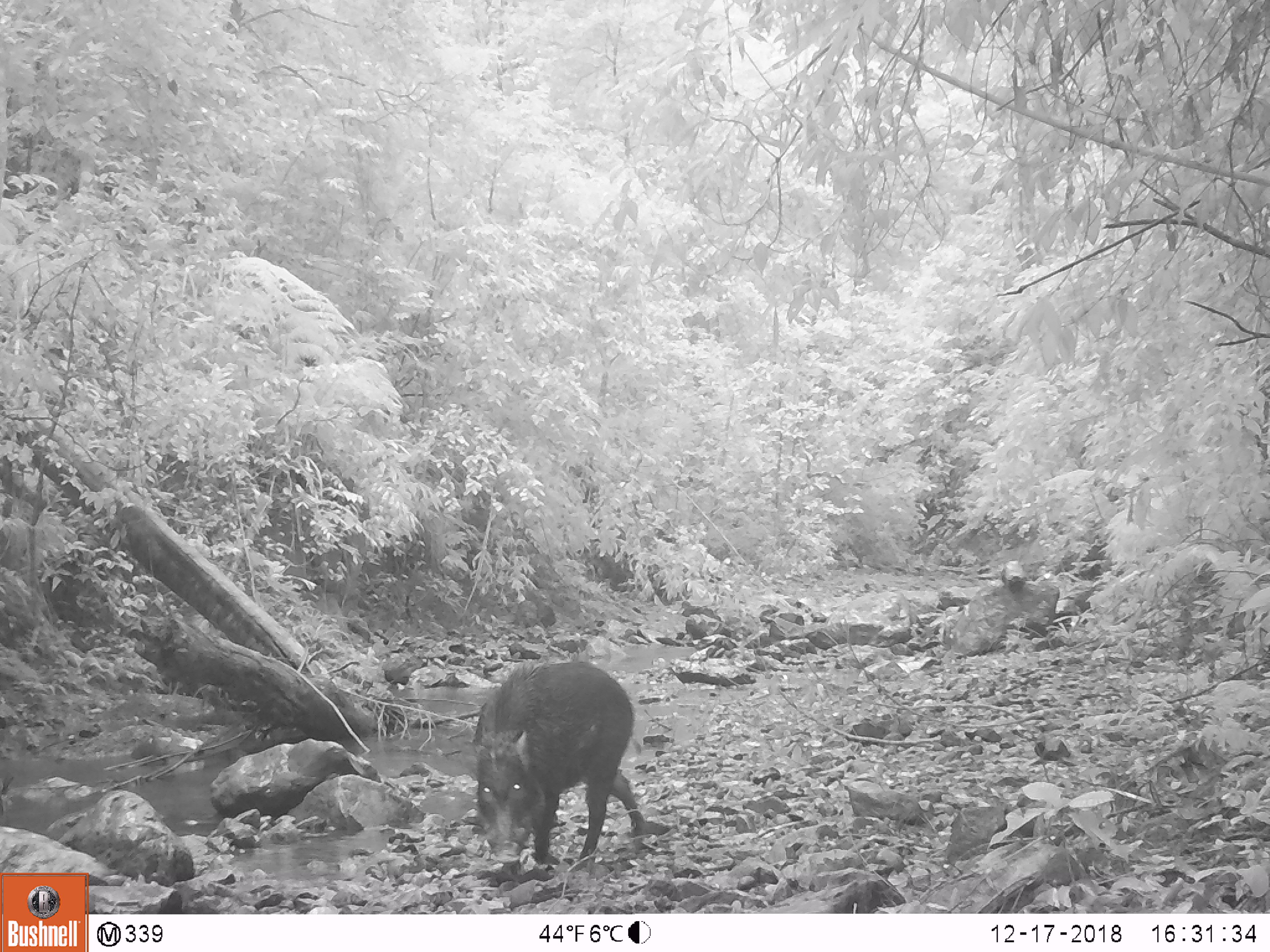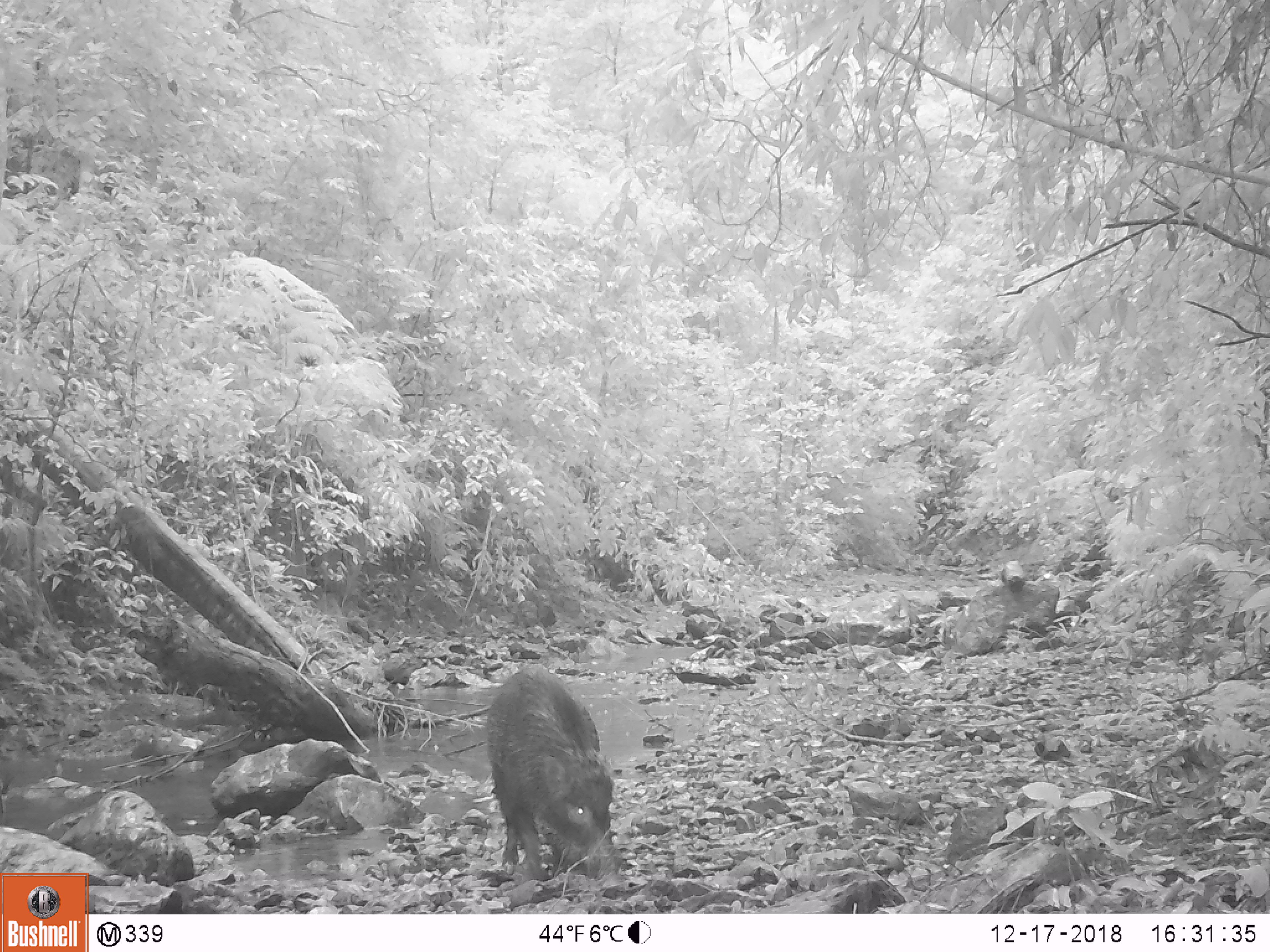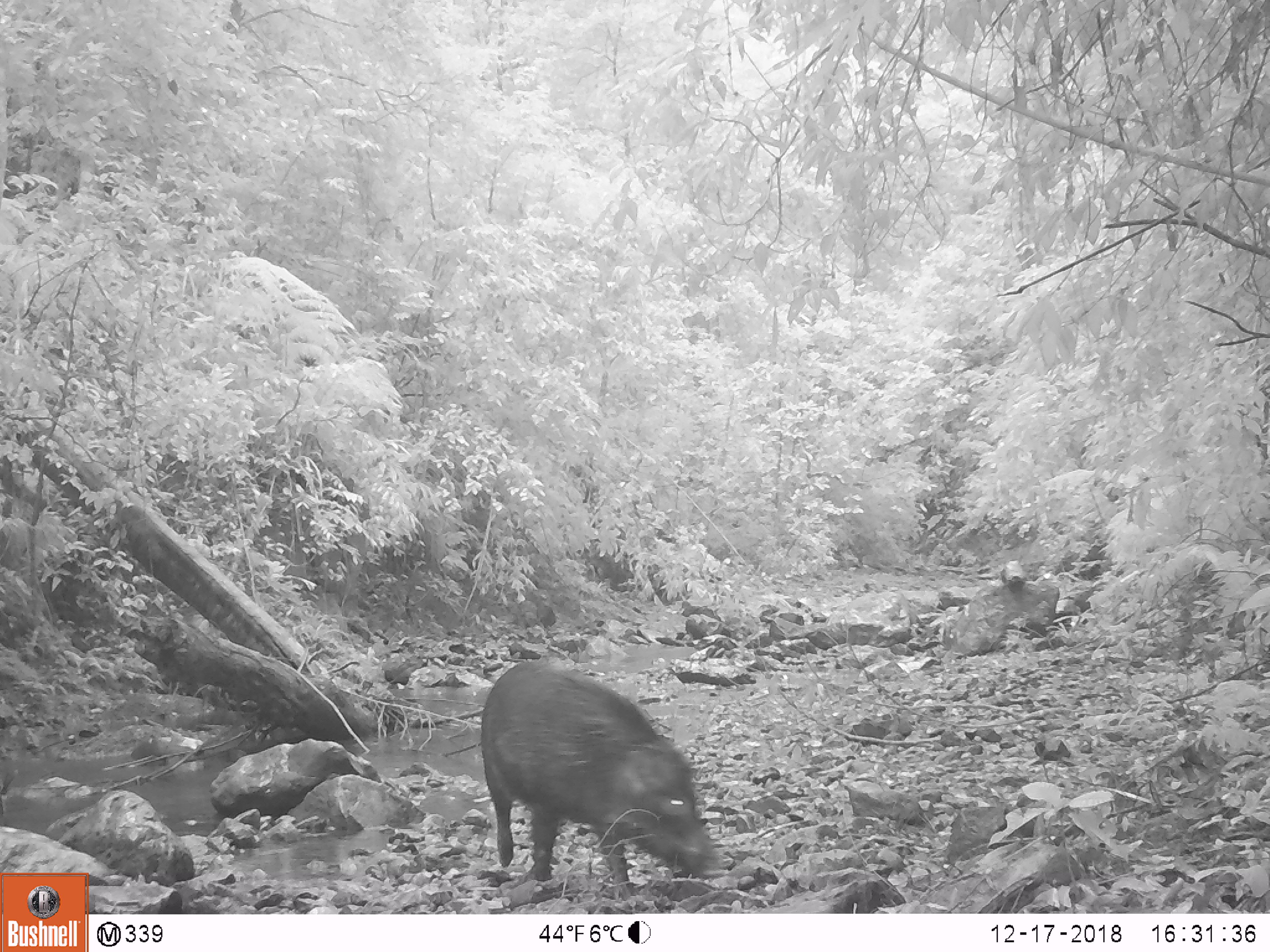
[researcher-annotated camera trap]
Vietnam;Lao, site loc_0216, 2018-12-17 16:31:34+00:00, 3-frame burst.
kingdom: Animalia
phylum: Chordata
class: Mammalia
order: Artiodactyla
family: Suidae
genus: Sus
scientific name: Sus scrofa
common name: eurasian wild pig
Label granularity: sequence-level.